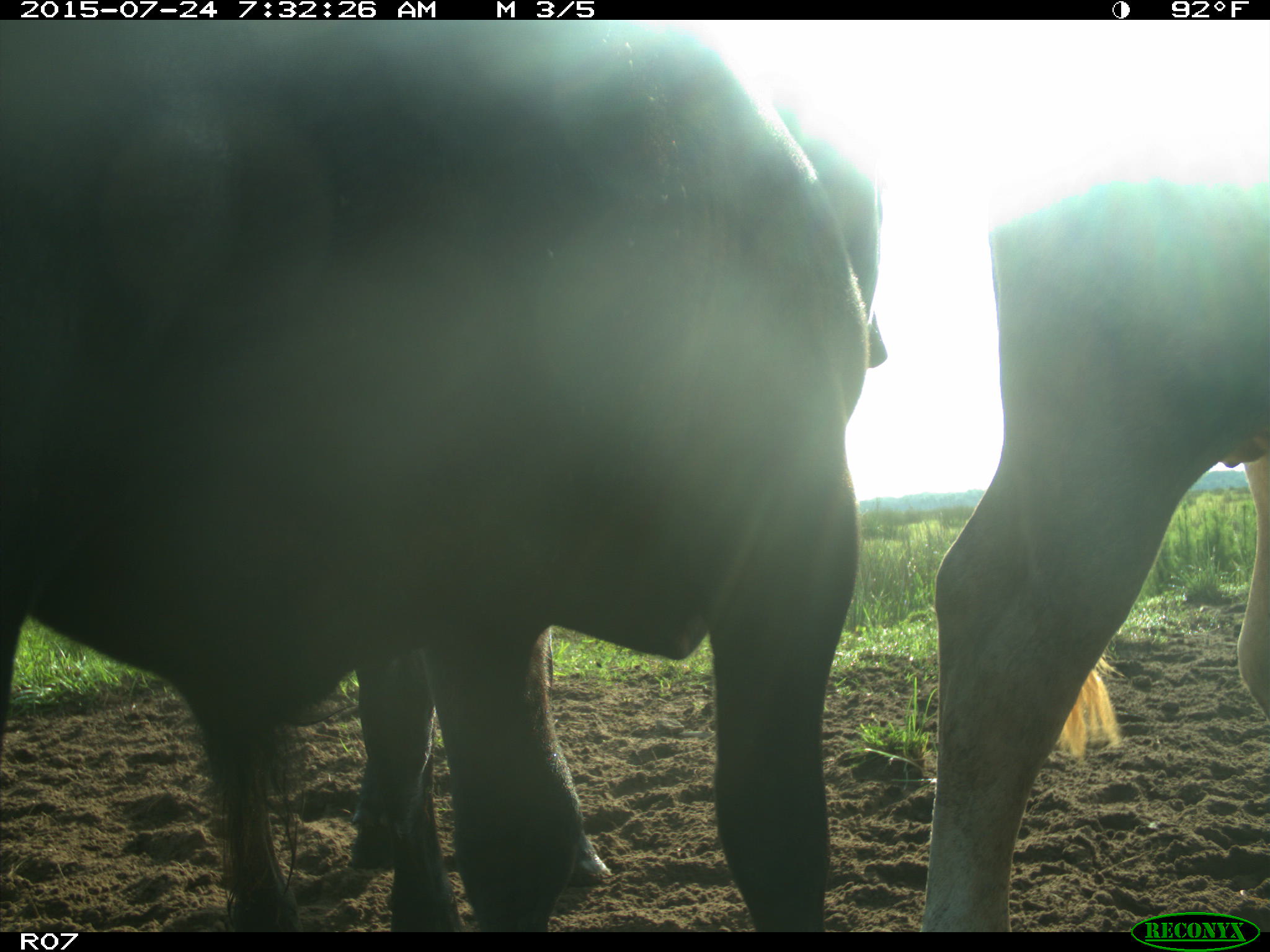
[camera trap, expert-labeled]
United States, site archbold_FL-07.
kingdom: Animalia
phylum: Chordata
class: Mammalia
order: Artiodactyla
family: Bovidae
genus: Bos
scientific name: Bos taurus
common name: domestic cow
Bos taurus (domestic cow).